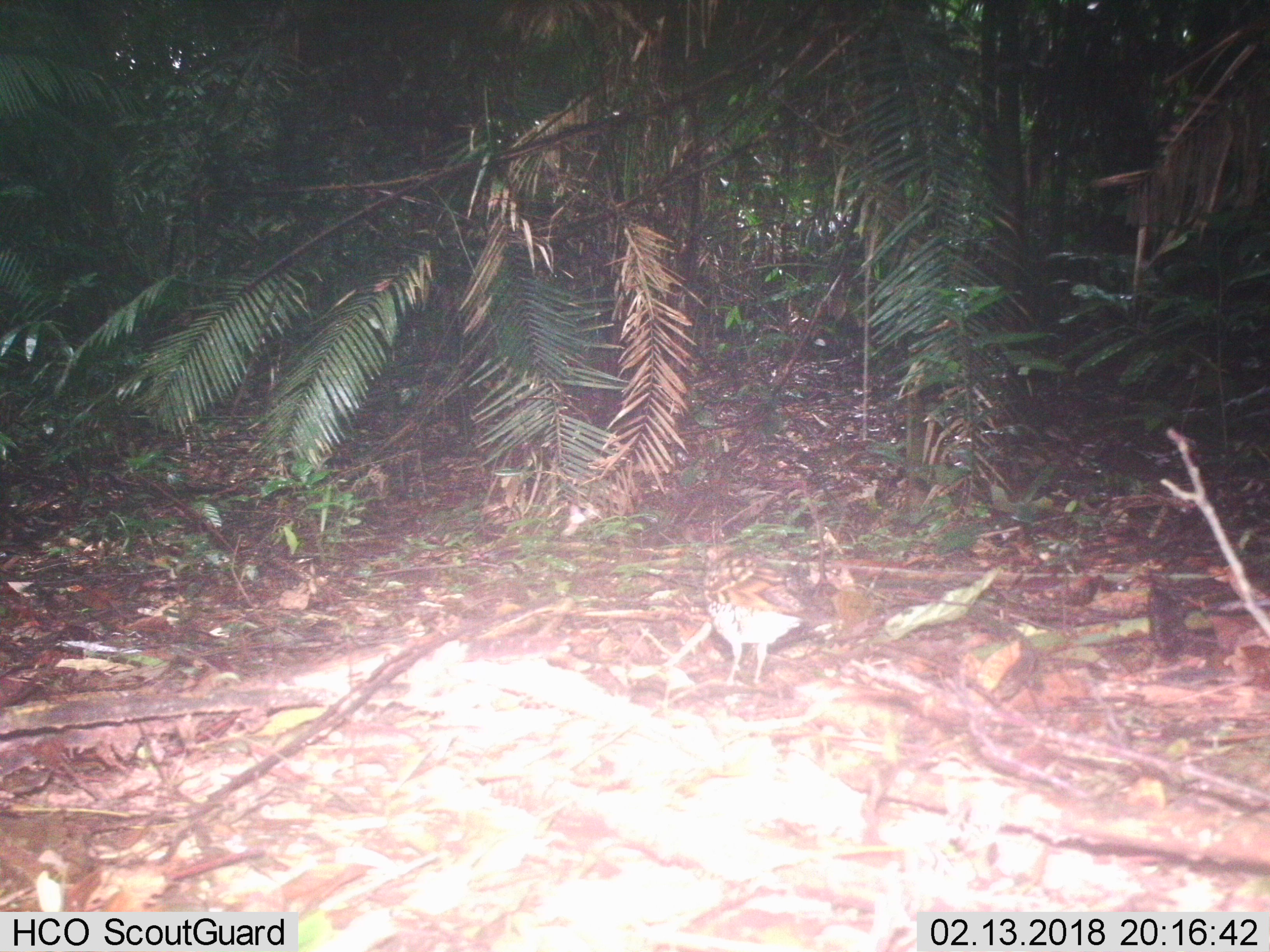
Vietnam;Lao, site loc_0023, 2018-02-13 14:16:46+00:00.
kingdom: Animalia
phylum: Chordata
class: Aves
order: Passeriformes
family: Turdidae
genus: Zoothera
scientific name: Zoothera dauma dauma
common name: scaly thrush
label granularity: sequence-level